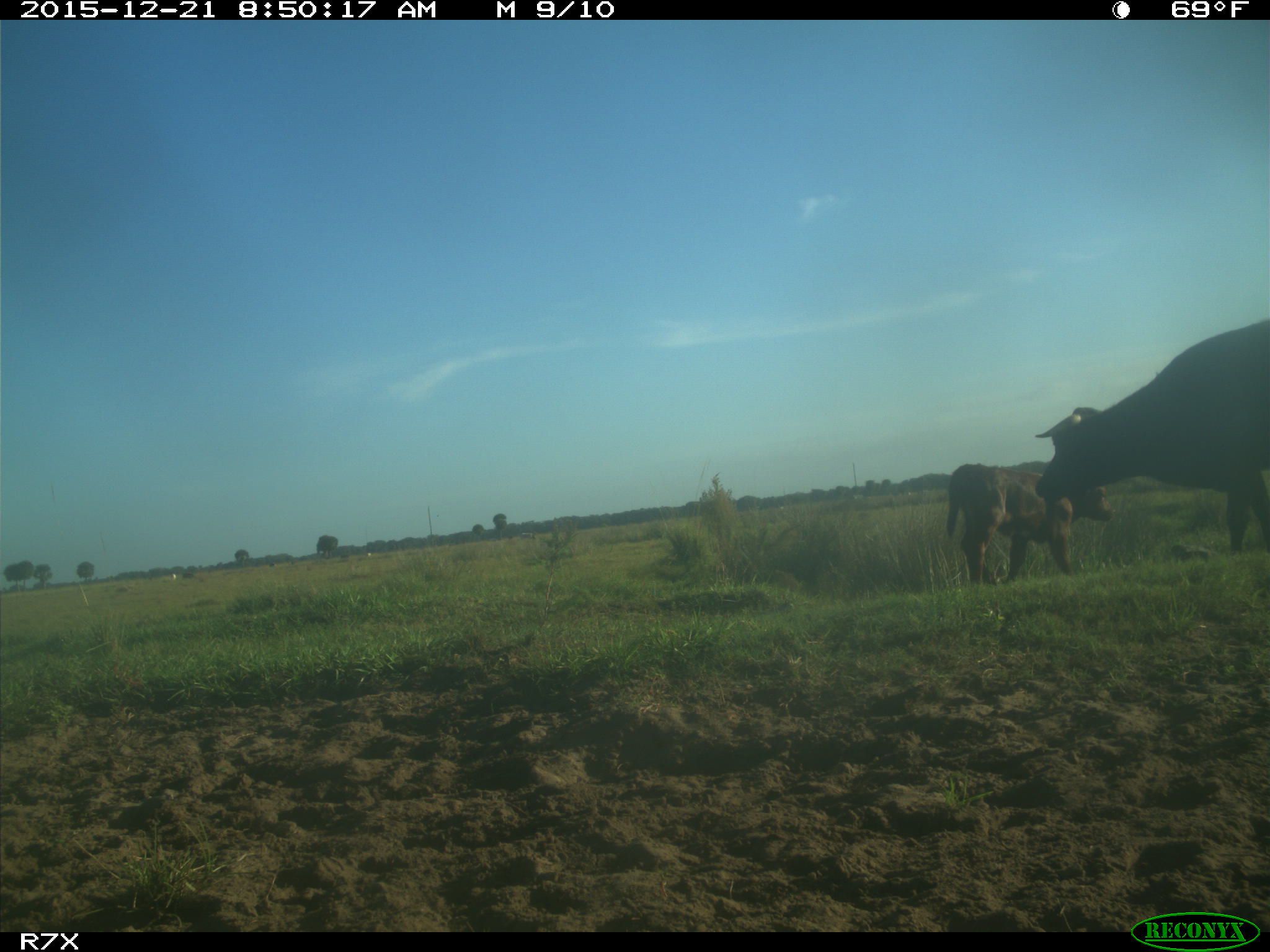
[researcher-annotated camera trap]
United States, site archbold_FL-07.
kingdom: Animalia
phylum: Chordata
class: Mammalia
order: Artiodactyla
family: Bovidae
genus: Bos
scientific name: Bos taurus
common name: domestic cow